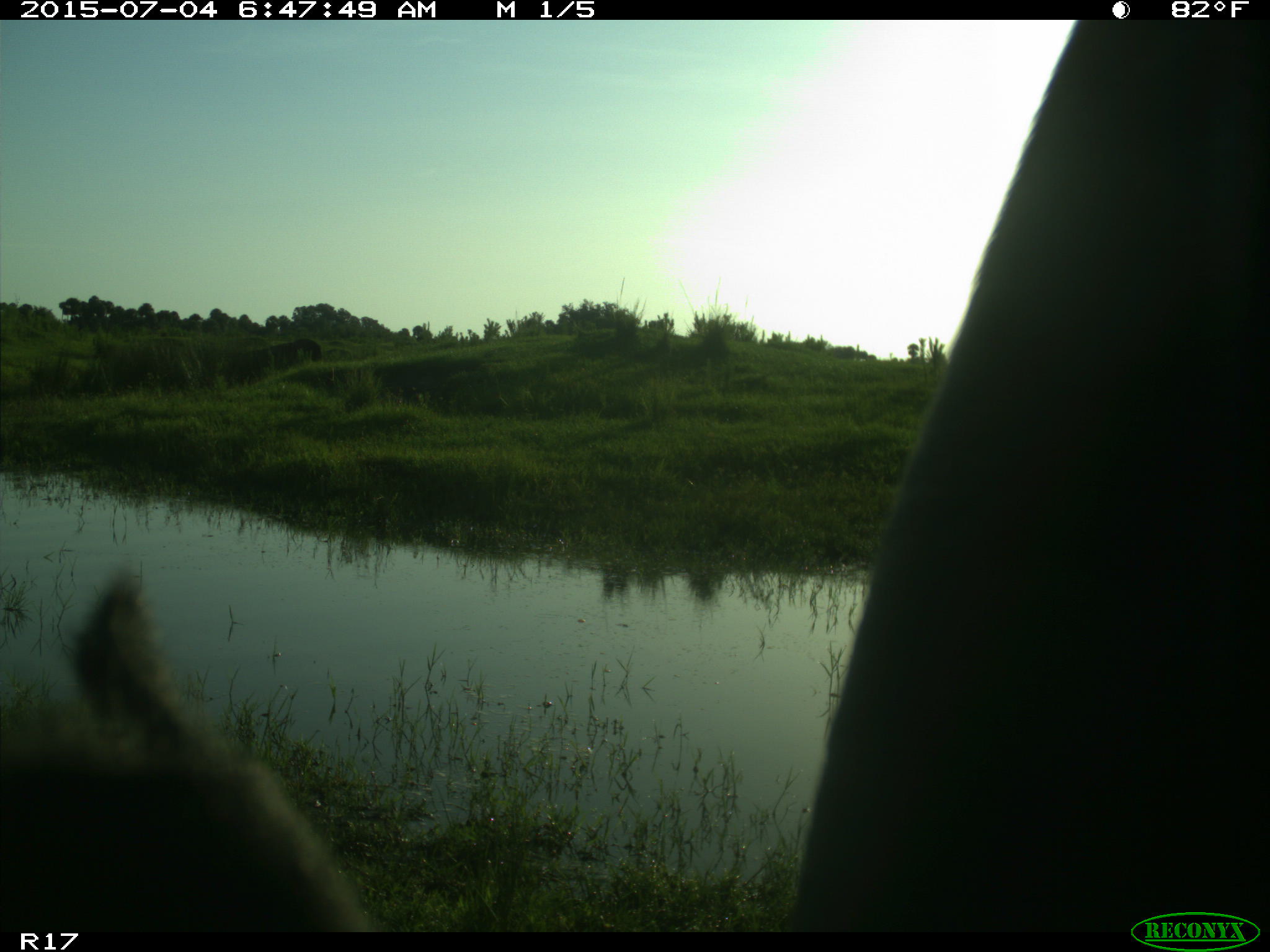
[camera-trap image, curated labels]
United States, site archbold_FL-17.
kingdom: Animalia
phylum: Chordata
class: Mammalia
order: Artiodactyla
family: Bovidae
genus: Bos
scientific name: Bos taurus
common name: domestic cow